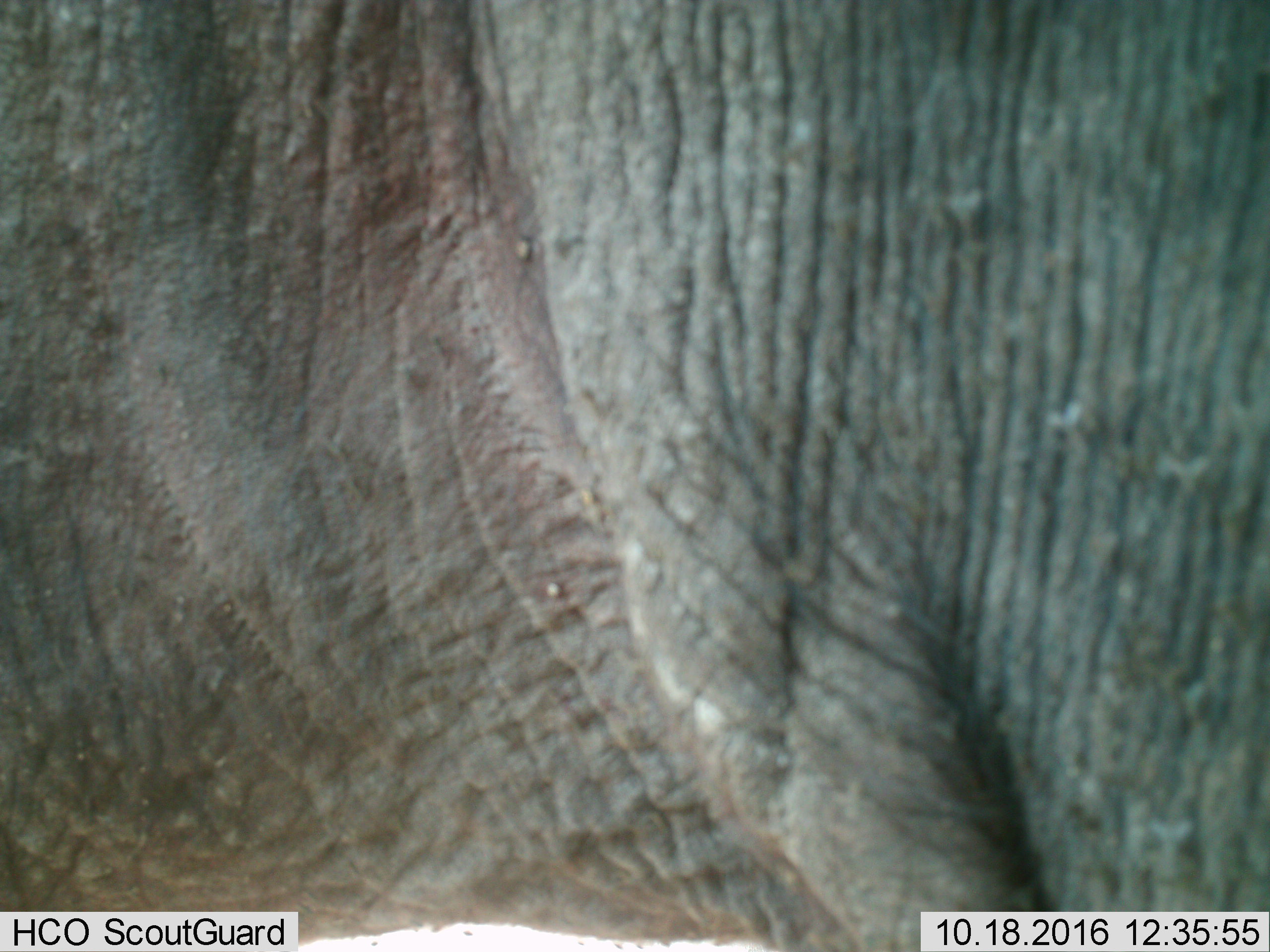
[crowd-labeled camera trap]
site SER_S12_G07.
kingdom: Animalia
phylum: Chordata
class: Mammalia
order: Proboscidea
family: Elephantidae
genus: Loxodonta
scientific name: Loxodonta africana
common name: african bush elephant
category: elephant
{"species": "elephant (african bush elephant) (Loxodonta africana)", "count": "1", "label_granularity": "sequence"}